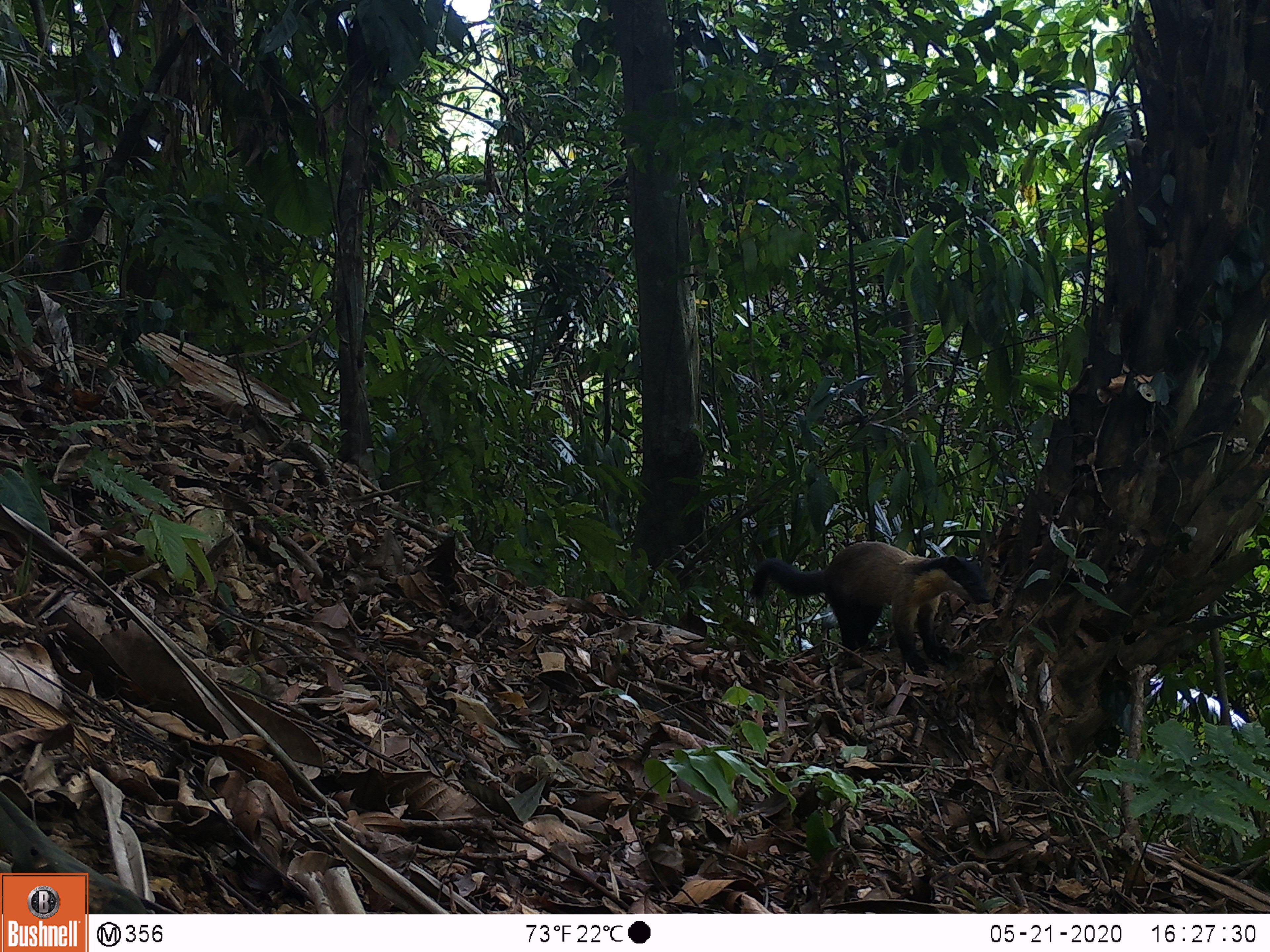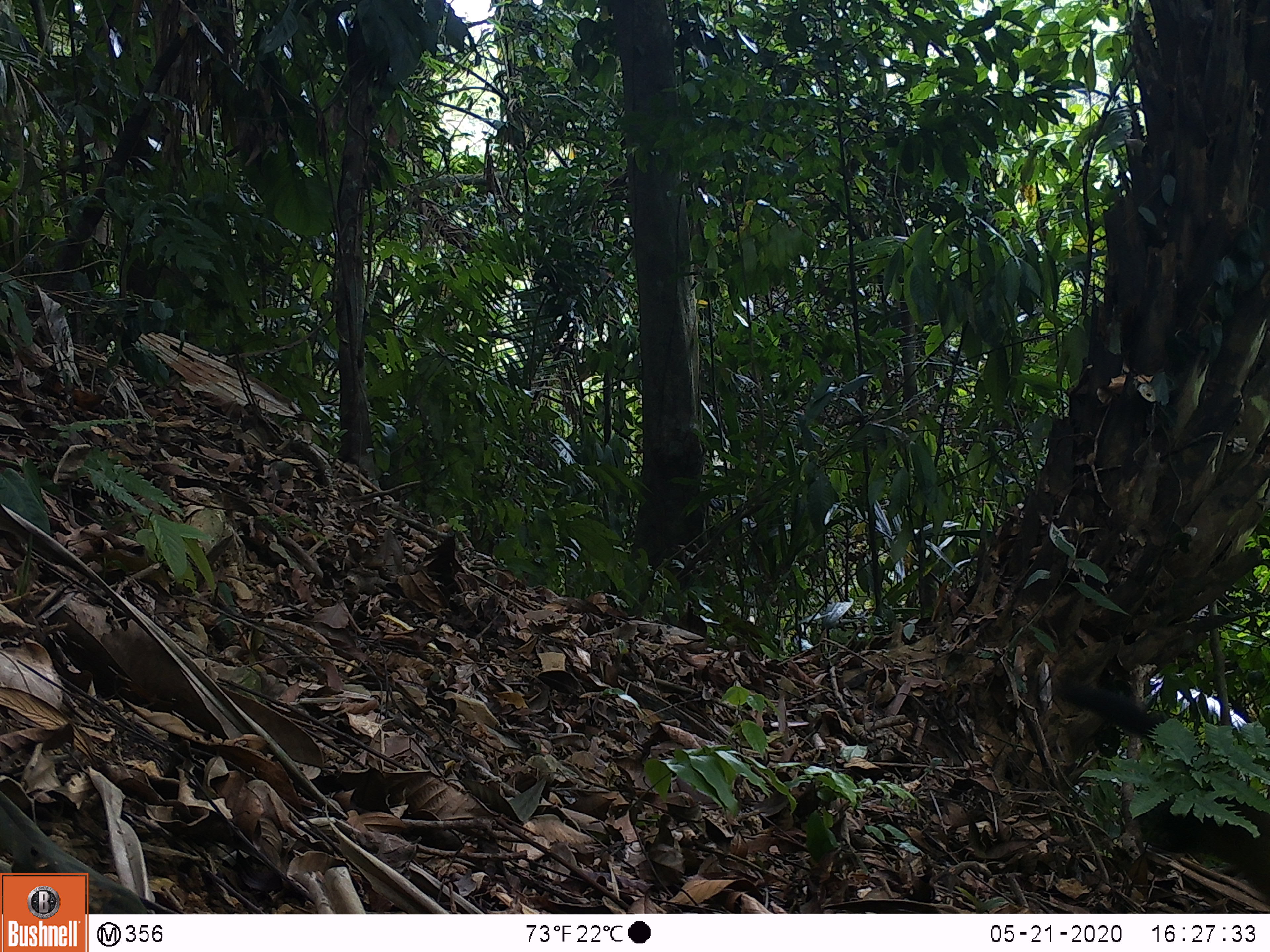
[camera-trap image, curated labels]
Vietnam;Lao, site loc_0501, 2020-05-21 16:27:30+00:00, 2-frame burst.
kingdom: Animalia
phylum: Chordata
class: Mammalia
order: Carnivora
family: Mustelidae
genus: Martes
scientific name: Martes flavigula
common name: yellow-throated marten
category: yellow throated marten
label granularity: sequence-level